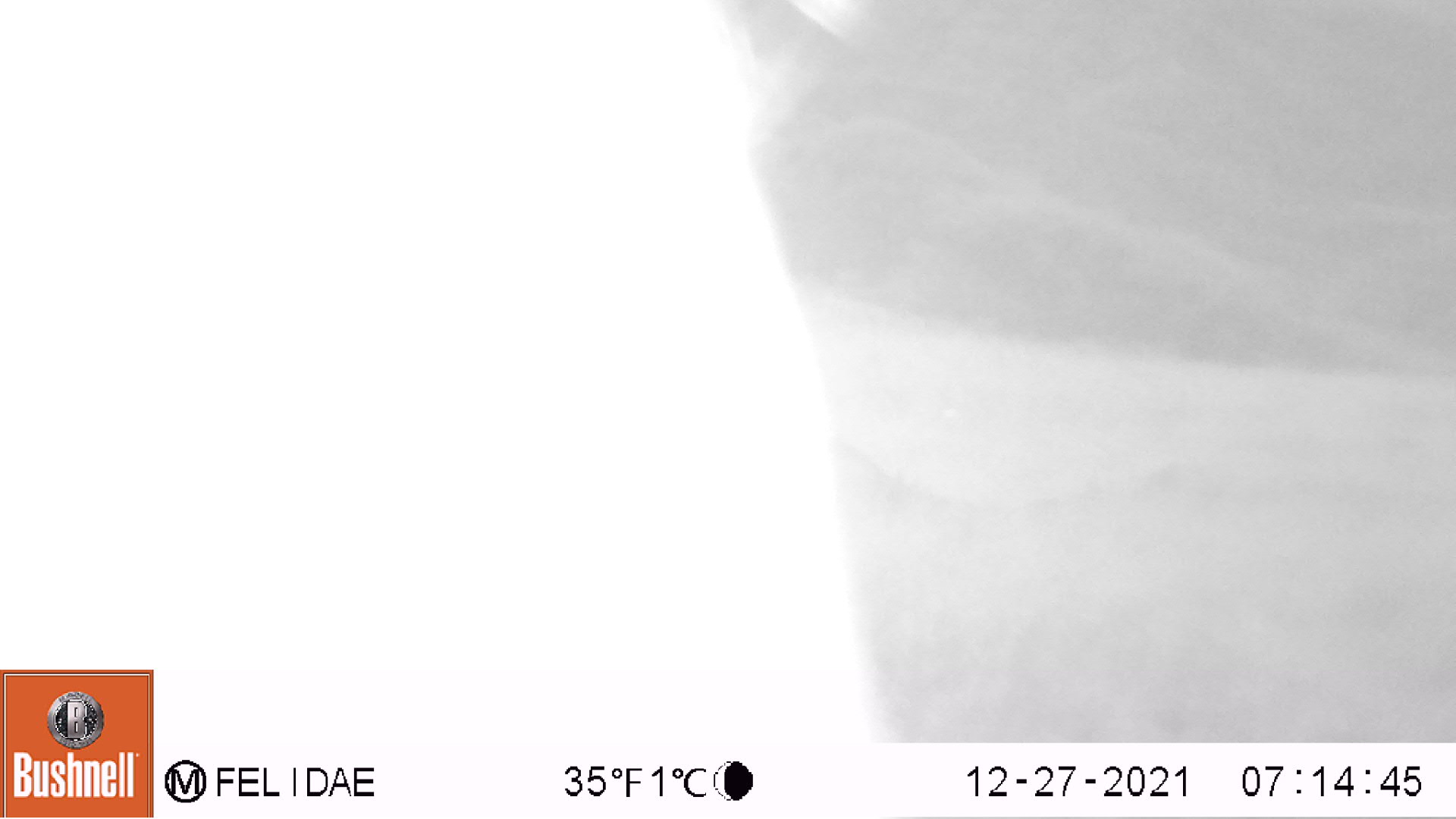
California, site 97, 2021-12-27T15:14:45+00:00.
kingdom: Animalia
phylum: Chordata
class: Mammalia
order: Artiodactyla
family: Bovidae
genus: Bos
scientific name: Bos taurus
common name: domestic cattle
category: cattle